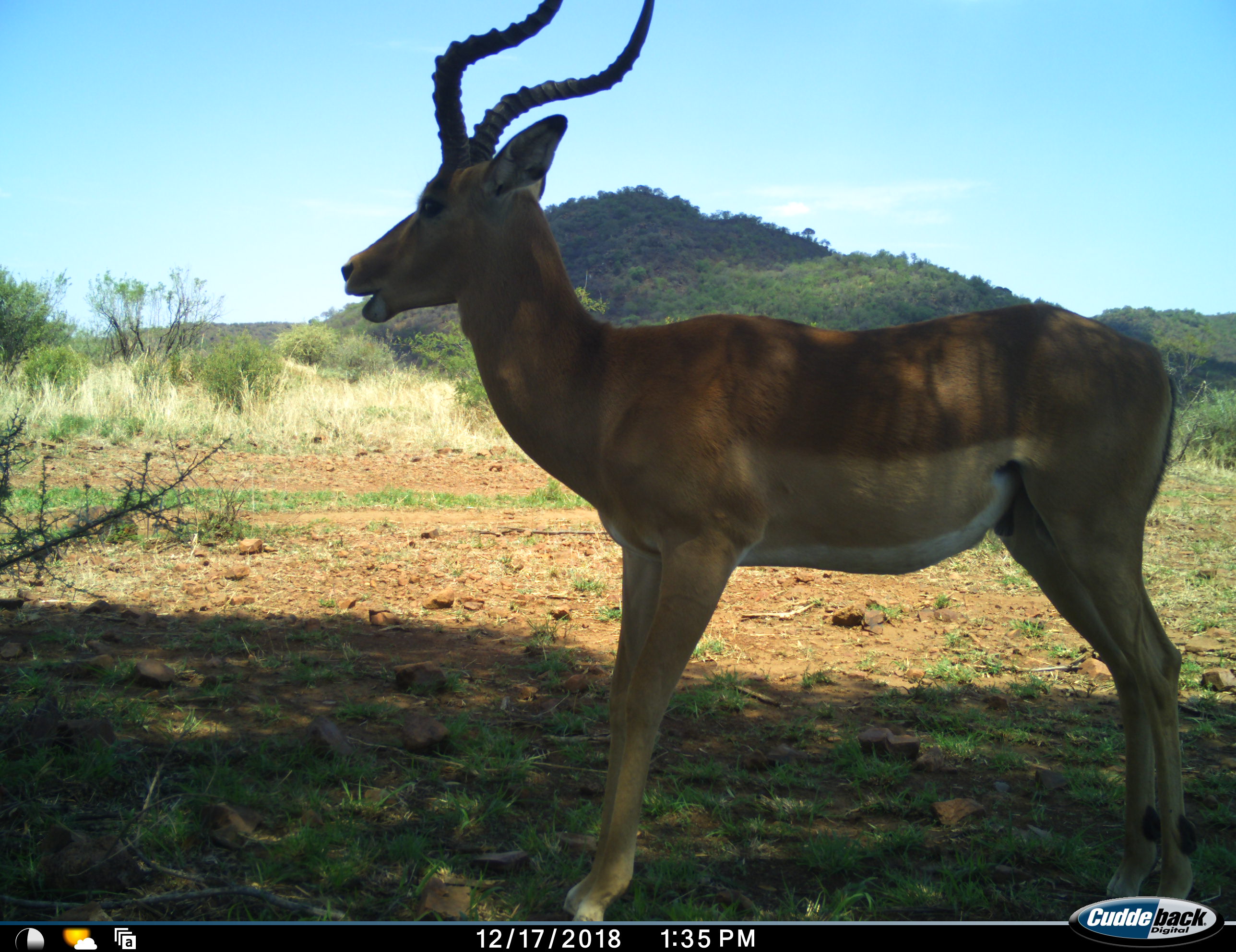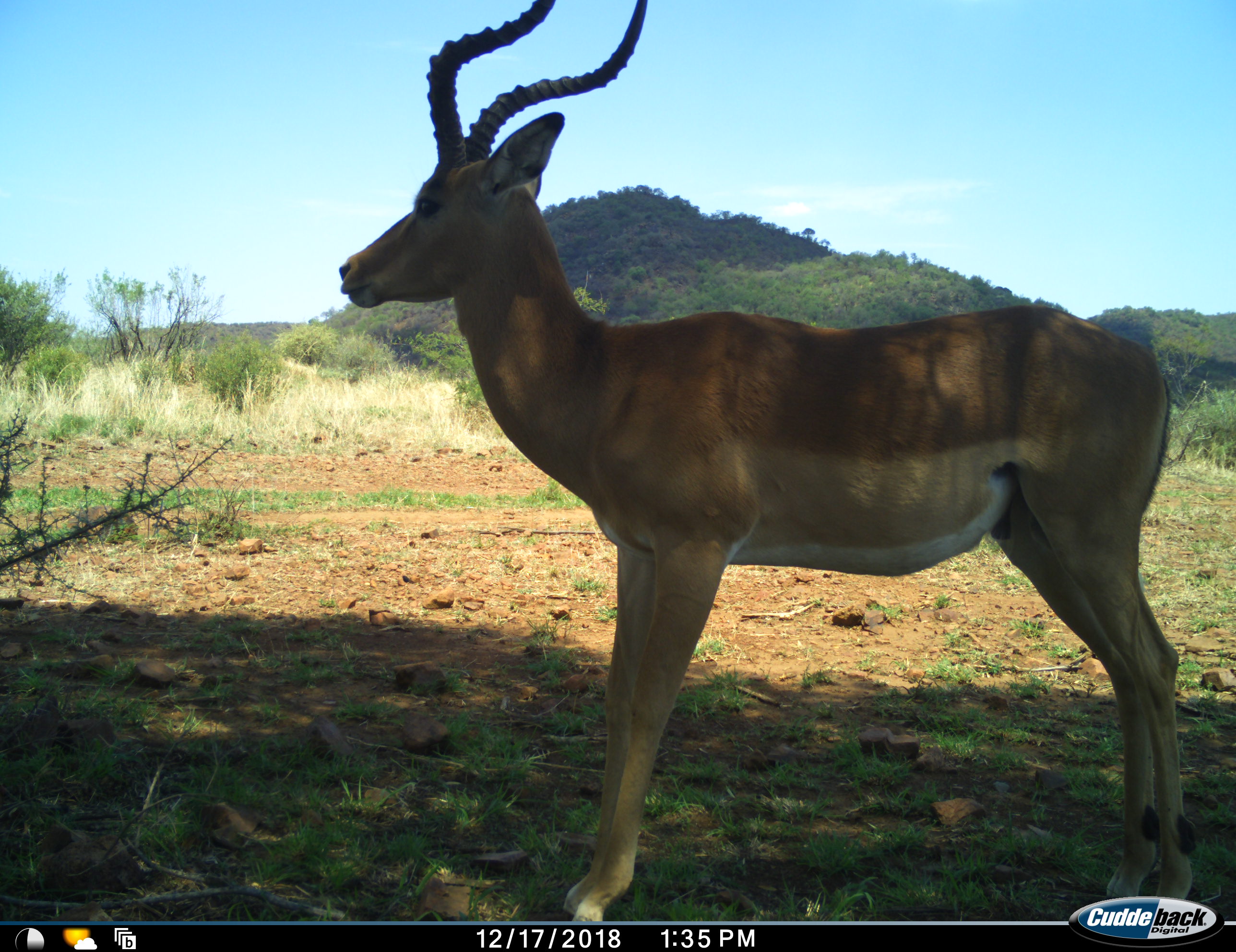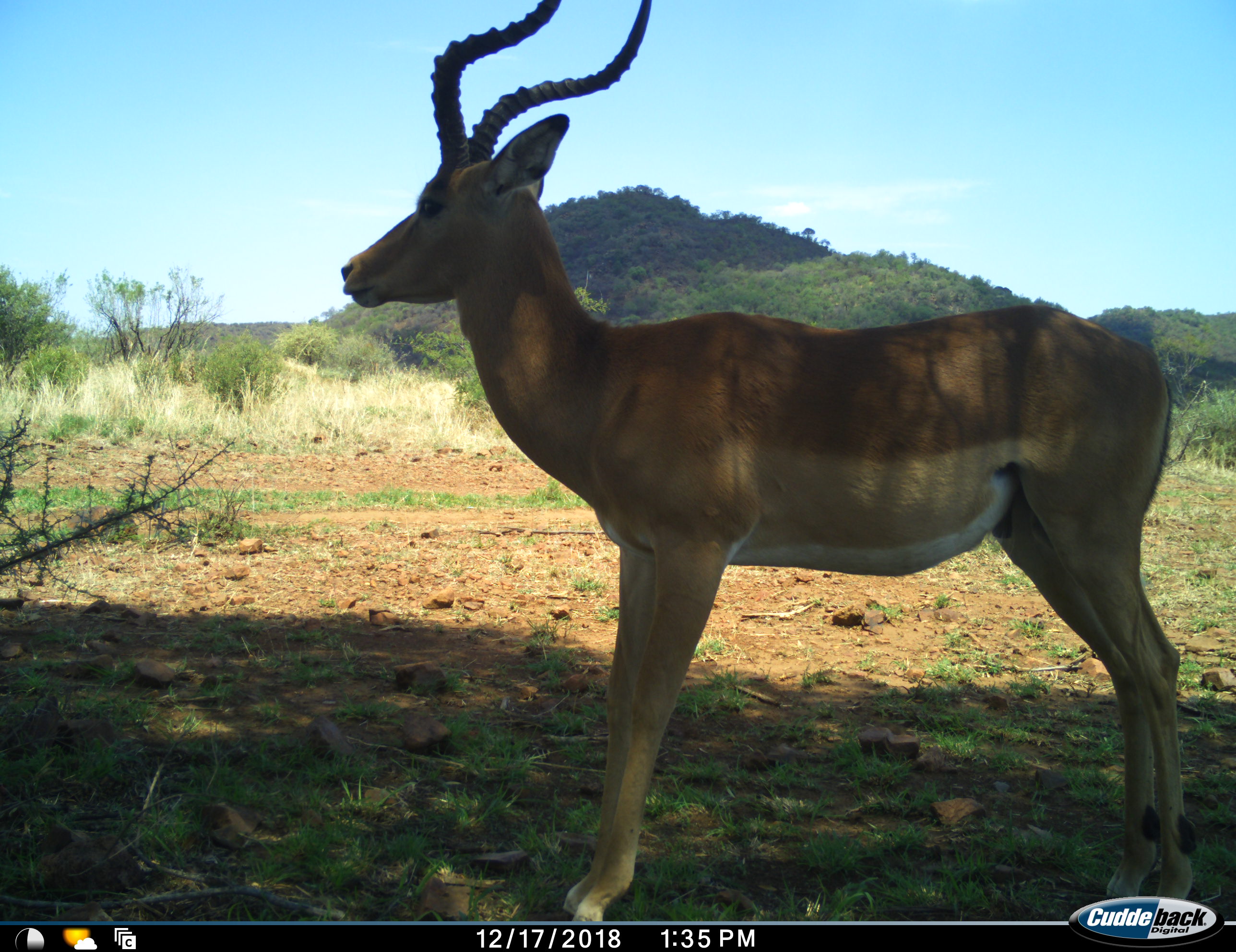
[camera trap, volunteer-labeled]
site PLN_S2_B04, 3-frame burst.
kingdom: Animalia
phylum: Chordata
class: Mammalia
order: Artiodactyla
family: Bovidae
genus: Aepyceros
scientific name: Aepyceros melampus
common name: impala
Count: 1.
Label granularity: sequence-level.